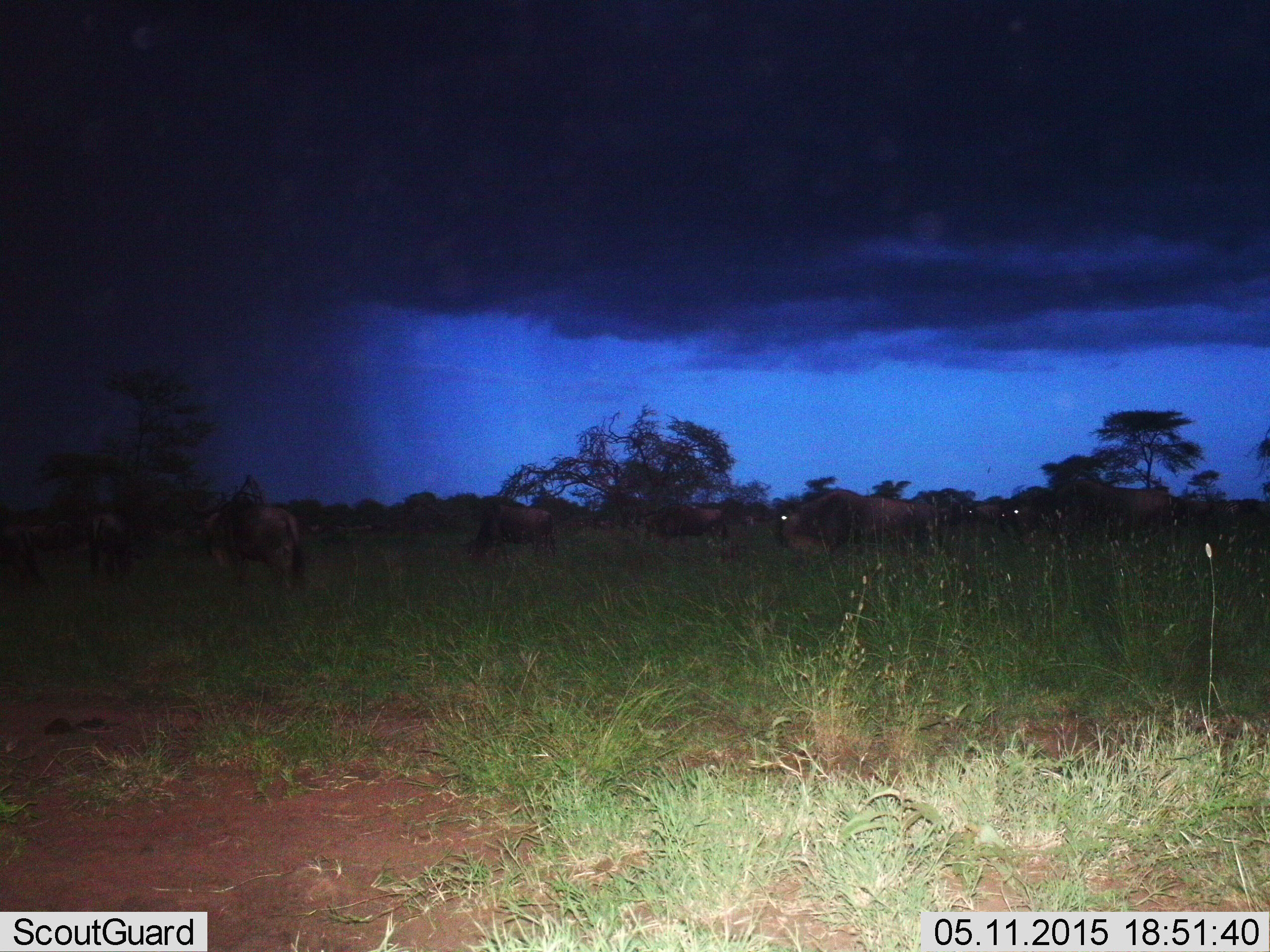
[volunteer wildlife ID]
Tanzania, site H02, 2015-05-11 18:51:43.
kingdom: Animalia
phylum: Chordata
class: Mammalia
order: Artiodactyla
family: Bovidae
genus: Connochaetes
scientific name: Connochaetes taurinus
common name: blue wildebeest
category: wildebeest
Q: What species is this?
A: Wildebeest (blue wildebeest) (Connochaetes taurinus).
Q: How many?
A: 11-50.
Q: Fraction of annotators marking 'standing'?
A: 80%.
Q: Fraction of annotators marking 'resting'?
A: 10%.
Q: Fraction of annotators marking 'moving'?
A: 50%.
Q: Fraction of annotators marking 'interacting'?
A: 0%.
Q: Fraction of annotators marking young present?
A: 0%.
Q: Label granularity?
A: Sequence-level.